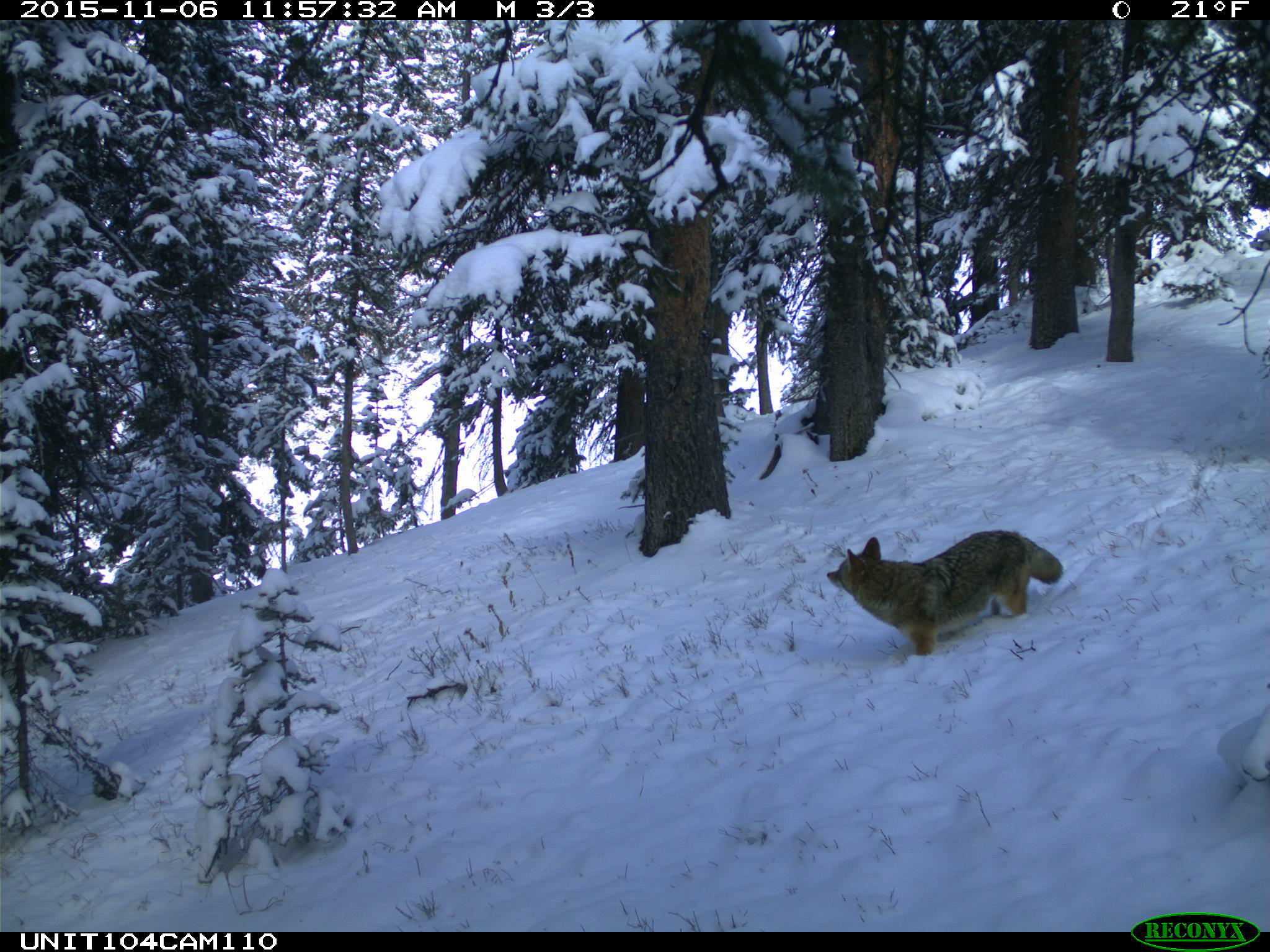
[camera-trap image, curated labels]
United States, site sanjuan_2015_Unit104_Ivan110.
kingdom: Animalia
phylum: Chordata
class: Mammalia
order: Carnivora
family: Canidae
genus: Canis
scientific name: Canis latrans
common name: coyote